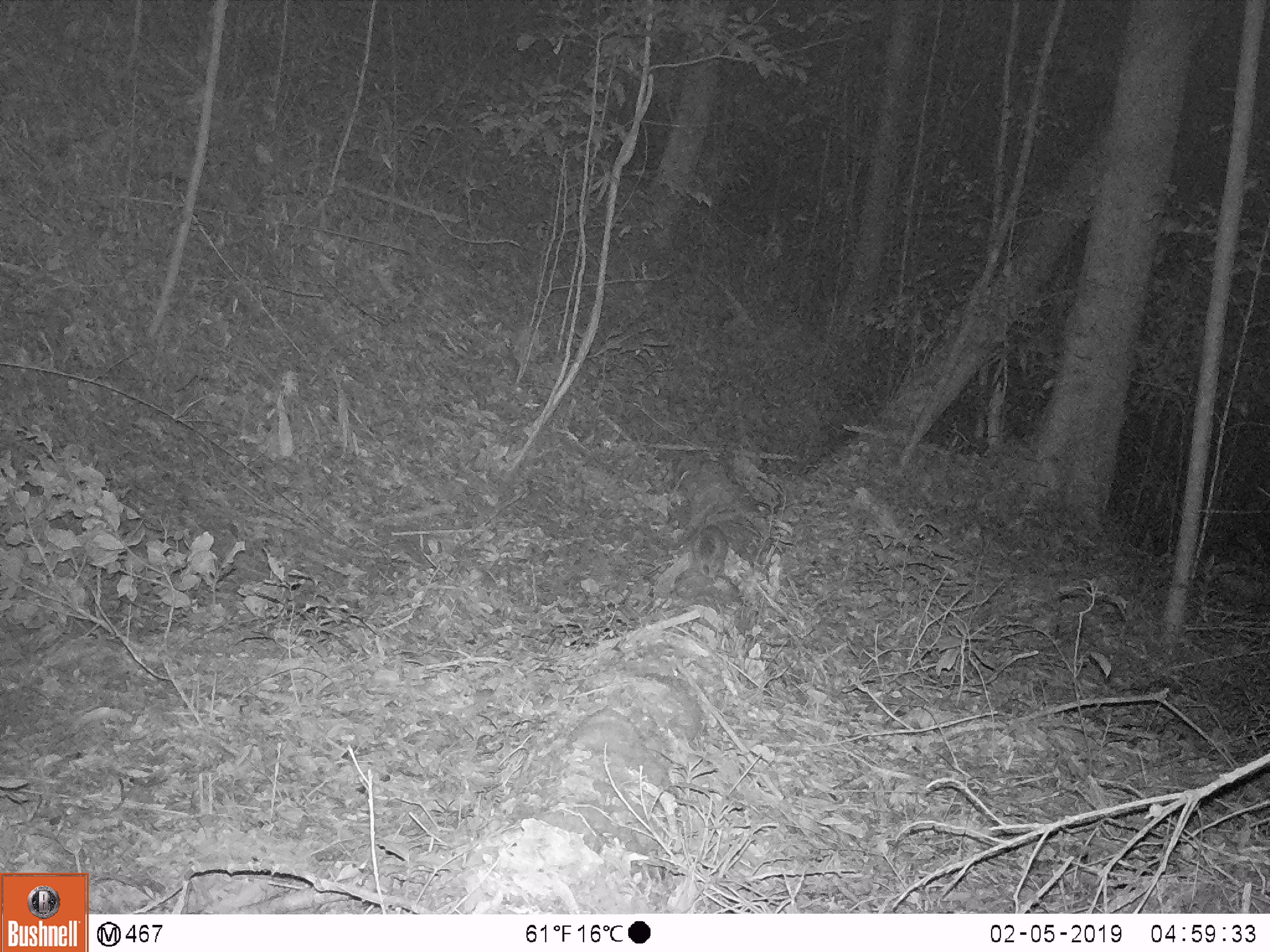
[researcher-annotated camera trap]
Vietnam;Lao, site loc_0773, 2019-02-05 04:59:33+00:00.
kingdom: Animalia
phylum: Chordata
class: Mammalia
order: Carnivora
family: Mustelidae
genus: Melogale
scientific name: Melogale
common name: ferret badger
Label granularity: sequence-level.